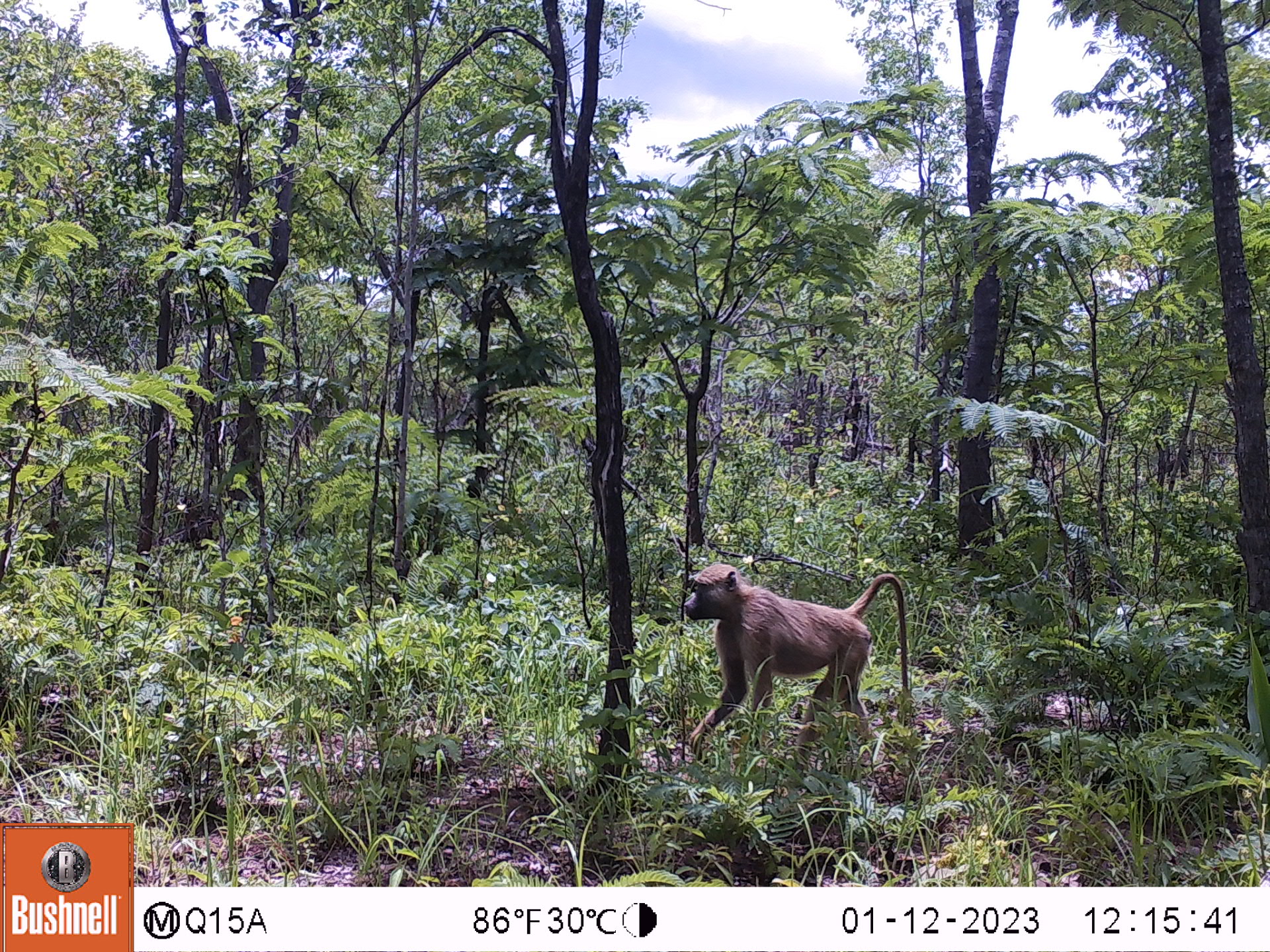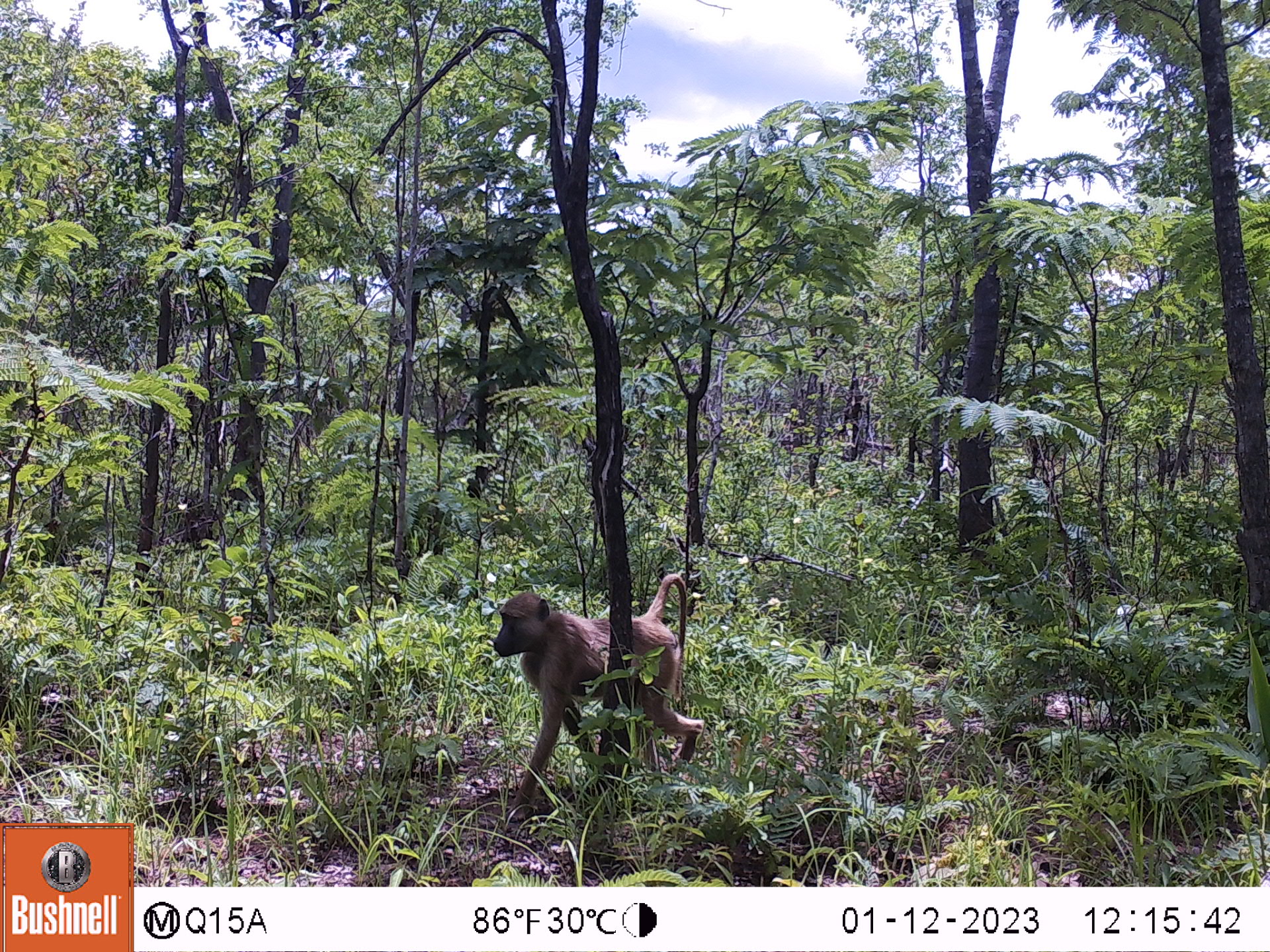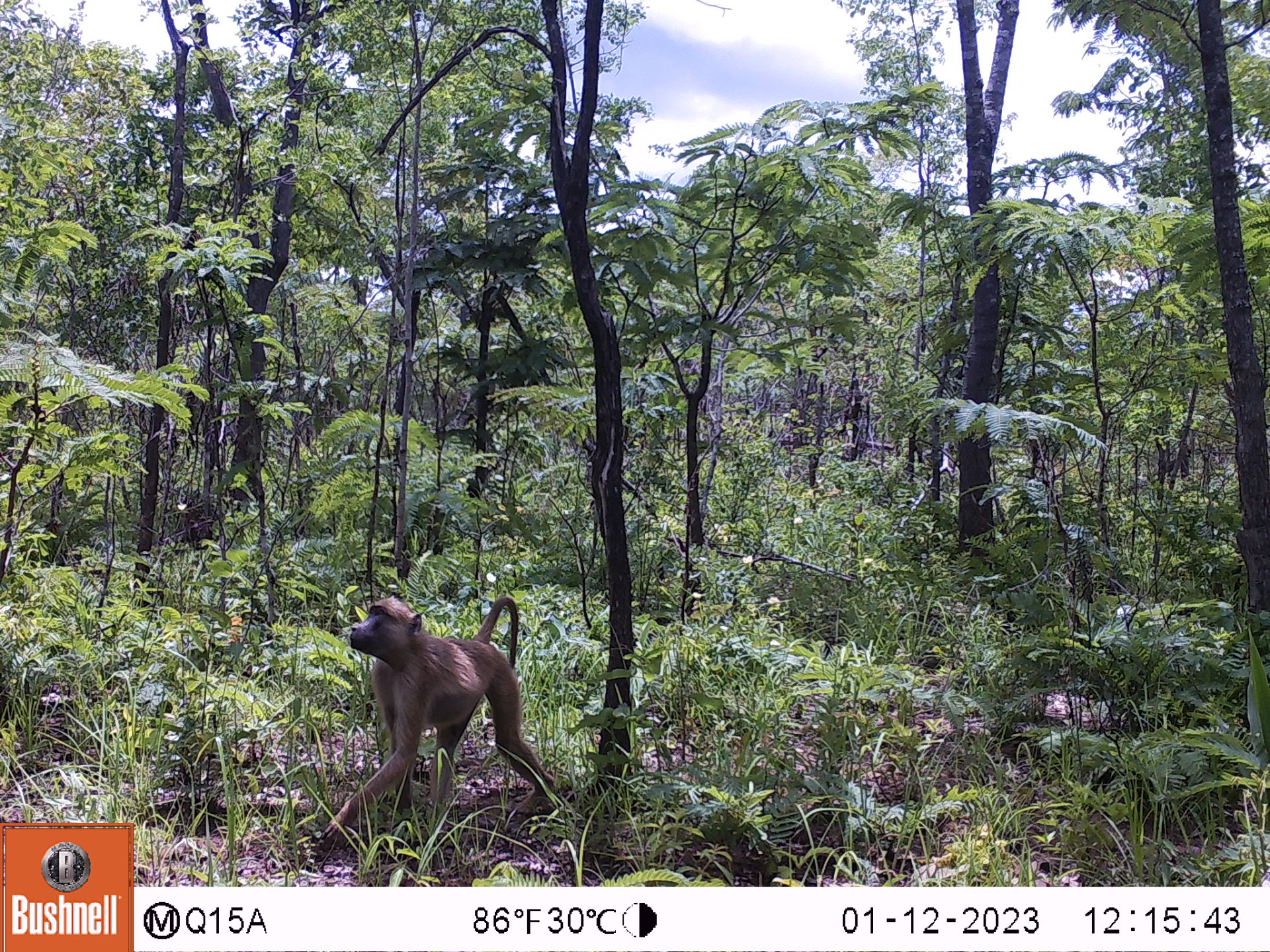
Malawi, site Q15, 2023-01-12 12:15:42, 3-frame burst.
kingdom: Animalia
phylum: Chordata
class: Mammalia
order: Primates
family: Cercopithecidae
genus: Papio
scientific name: Papio cynocephalus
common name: yellow baboon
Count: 1.